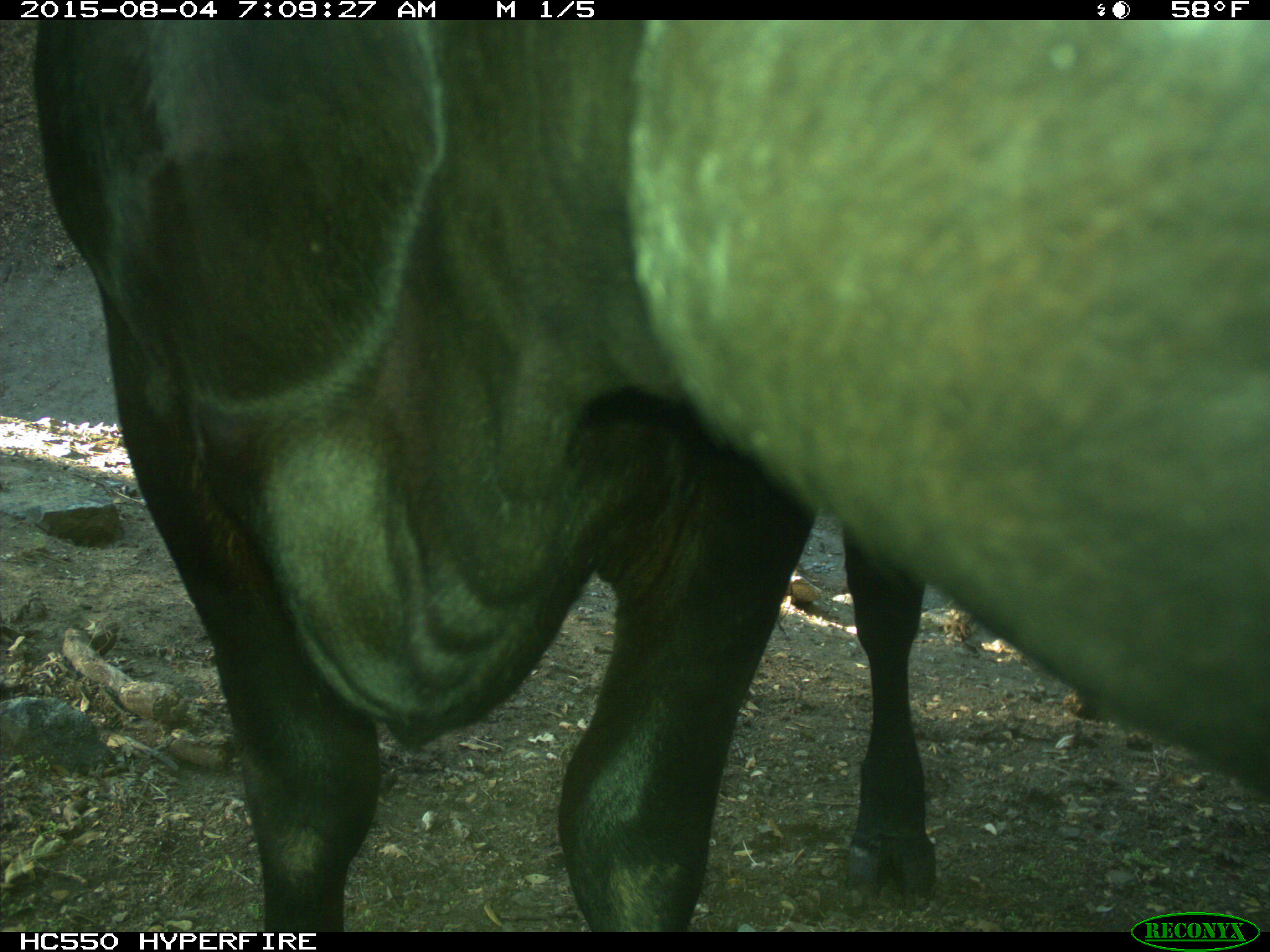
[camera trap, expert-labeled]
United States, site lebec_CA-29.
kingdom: Animalia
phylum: Chordata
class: Mammalia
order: Artiodactyla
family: Bovidae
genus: Bos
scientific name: Bos taurus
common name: domestic cow